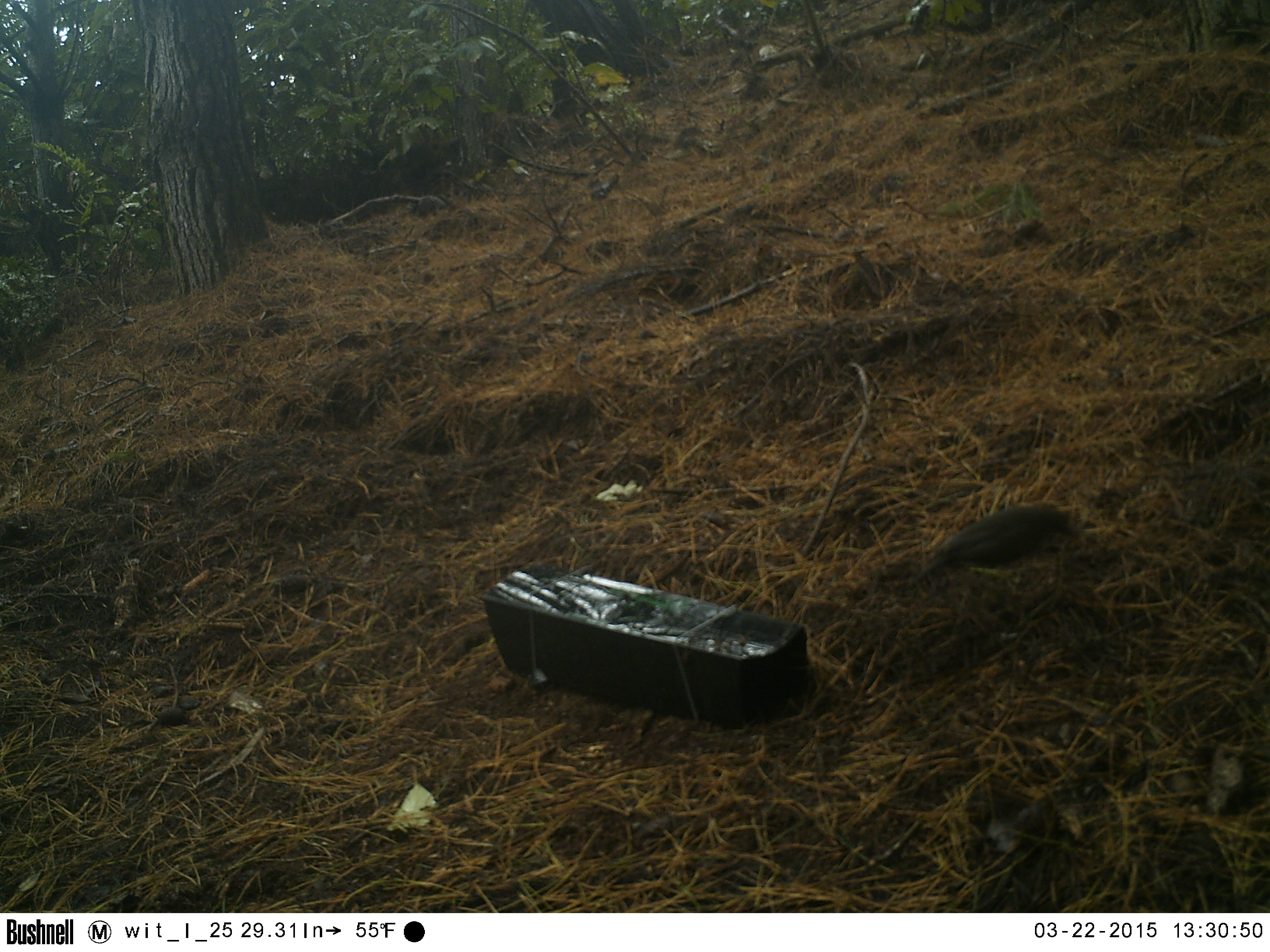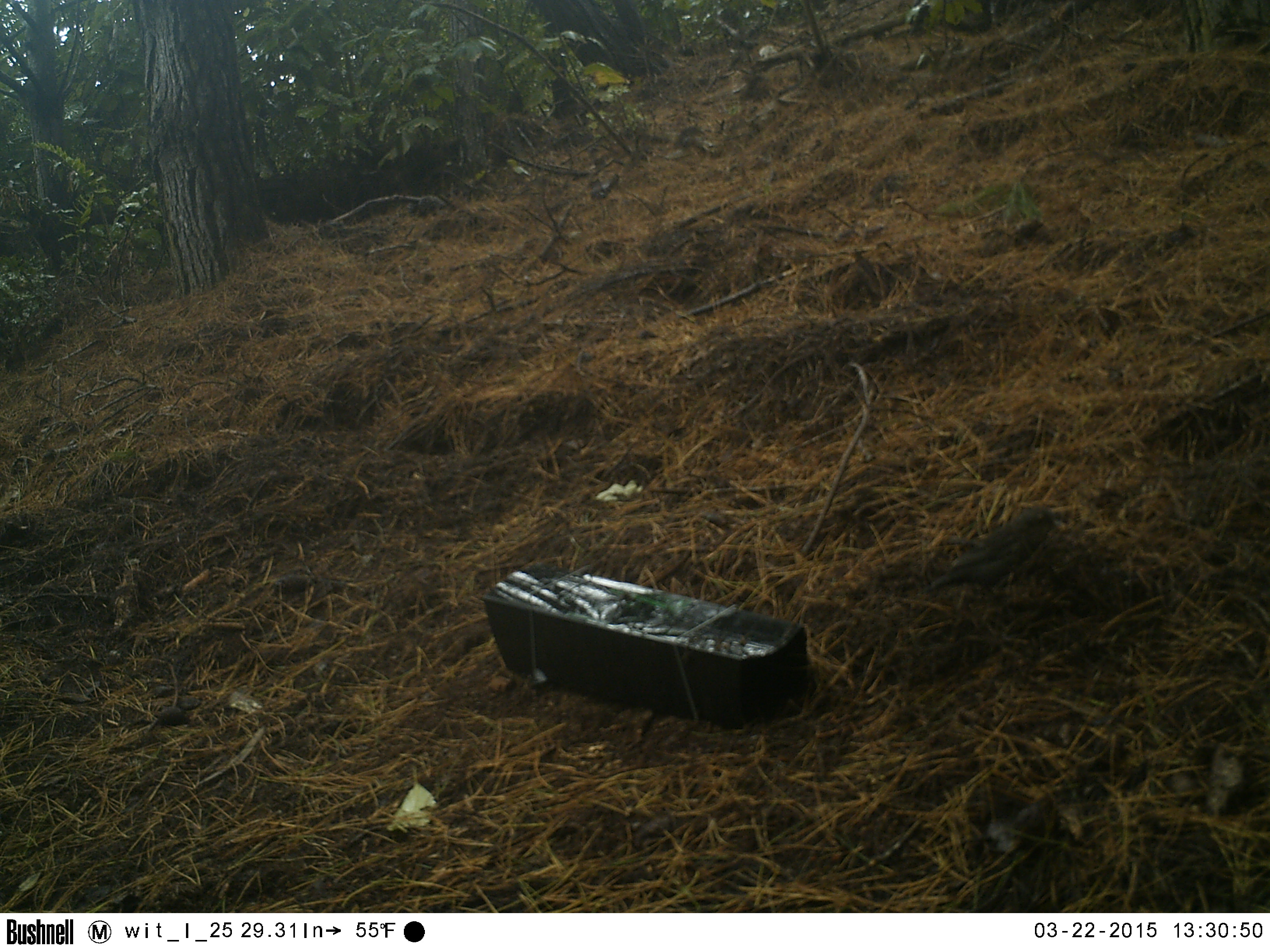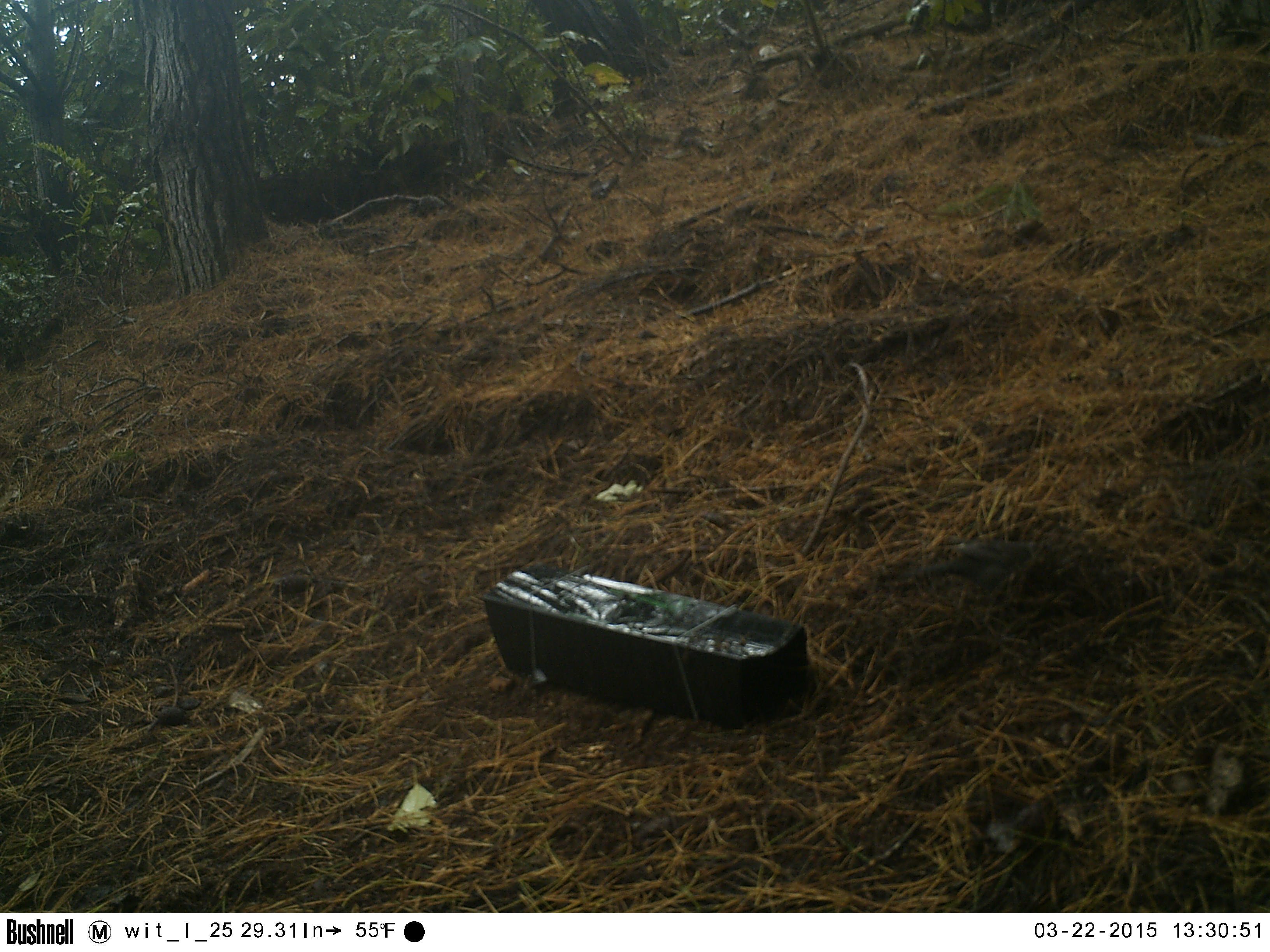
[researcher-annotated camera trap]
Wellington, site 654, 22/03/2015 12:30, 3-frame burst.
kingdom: Animalia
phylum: Chordata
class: Aves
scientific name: Aves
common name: bird